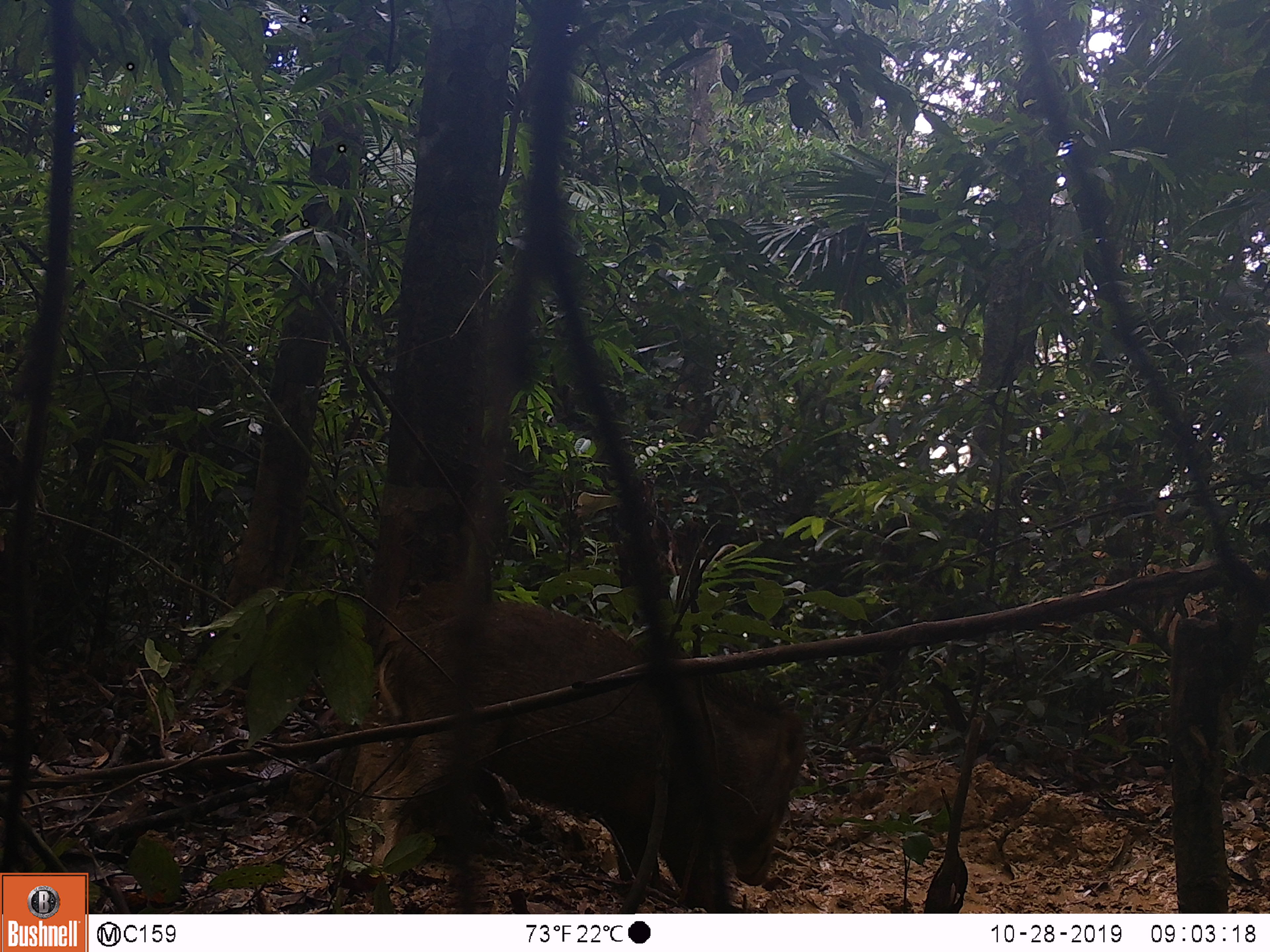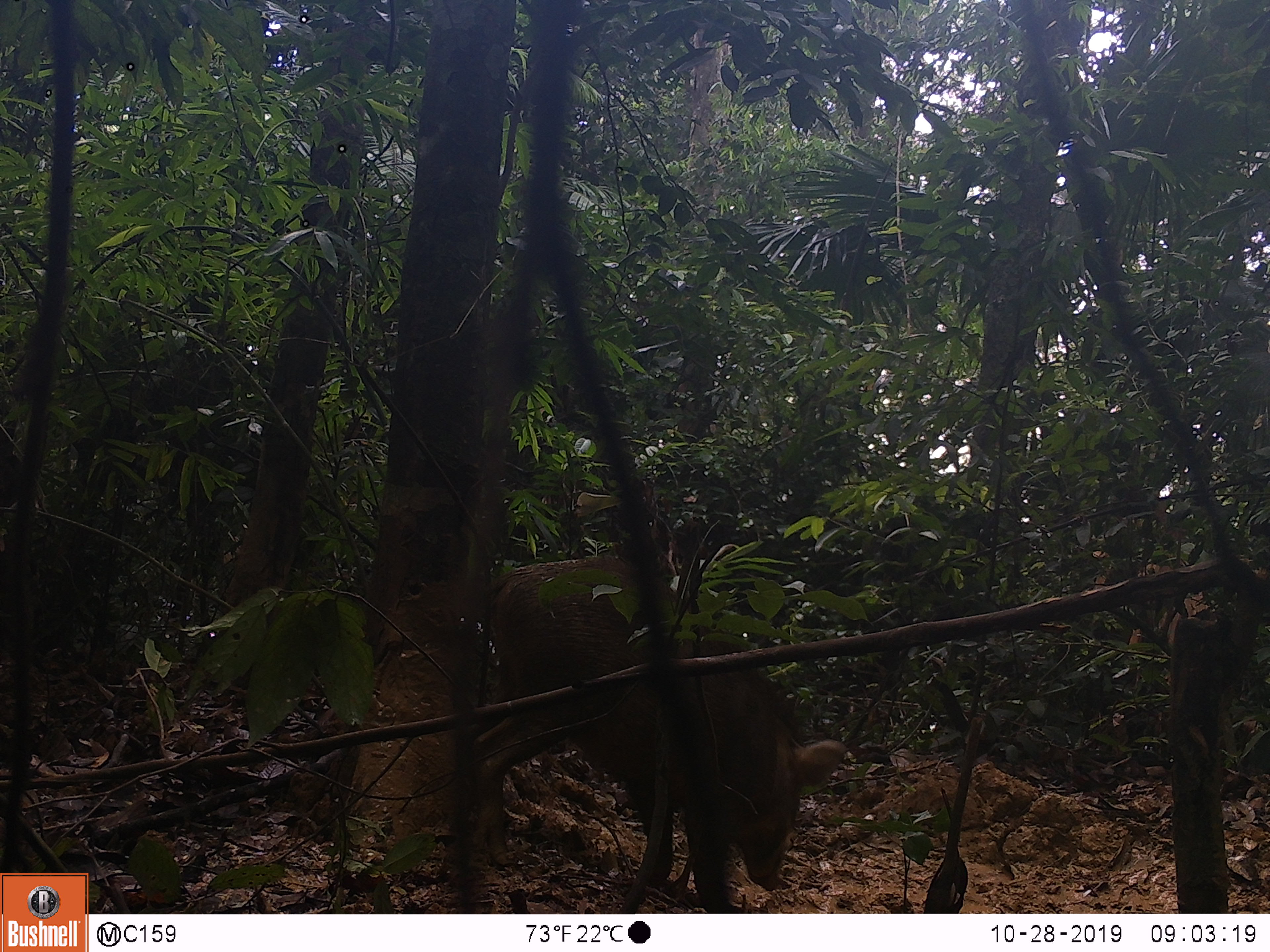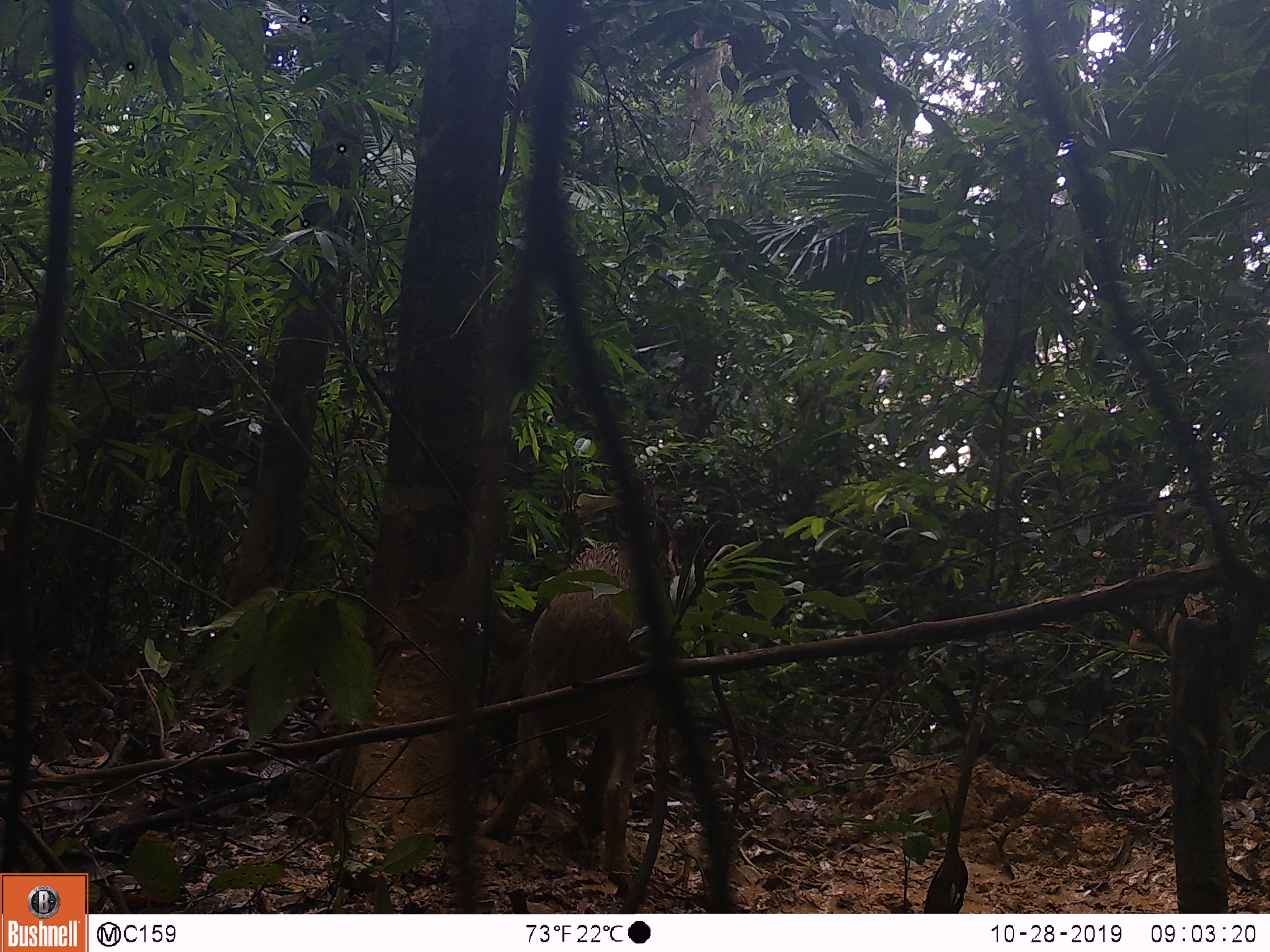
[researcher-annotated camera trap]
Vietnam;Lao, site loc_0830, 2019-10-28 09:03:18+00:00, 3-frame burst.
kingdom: Animalia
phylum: Chordata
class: Mammalia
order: Artiodactyla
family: Suidae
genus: Sus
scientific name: Sus scrofa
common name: eurasian wild pig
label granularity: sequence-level